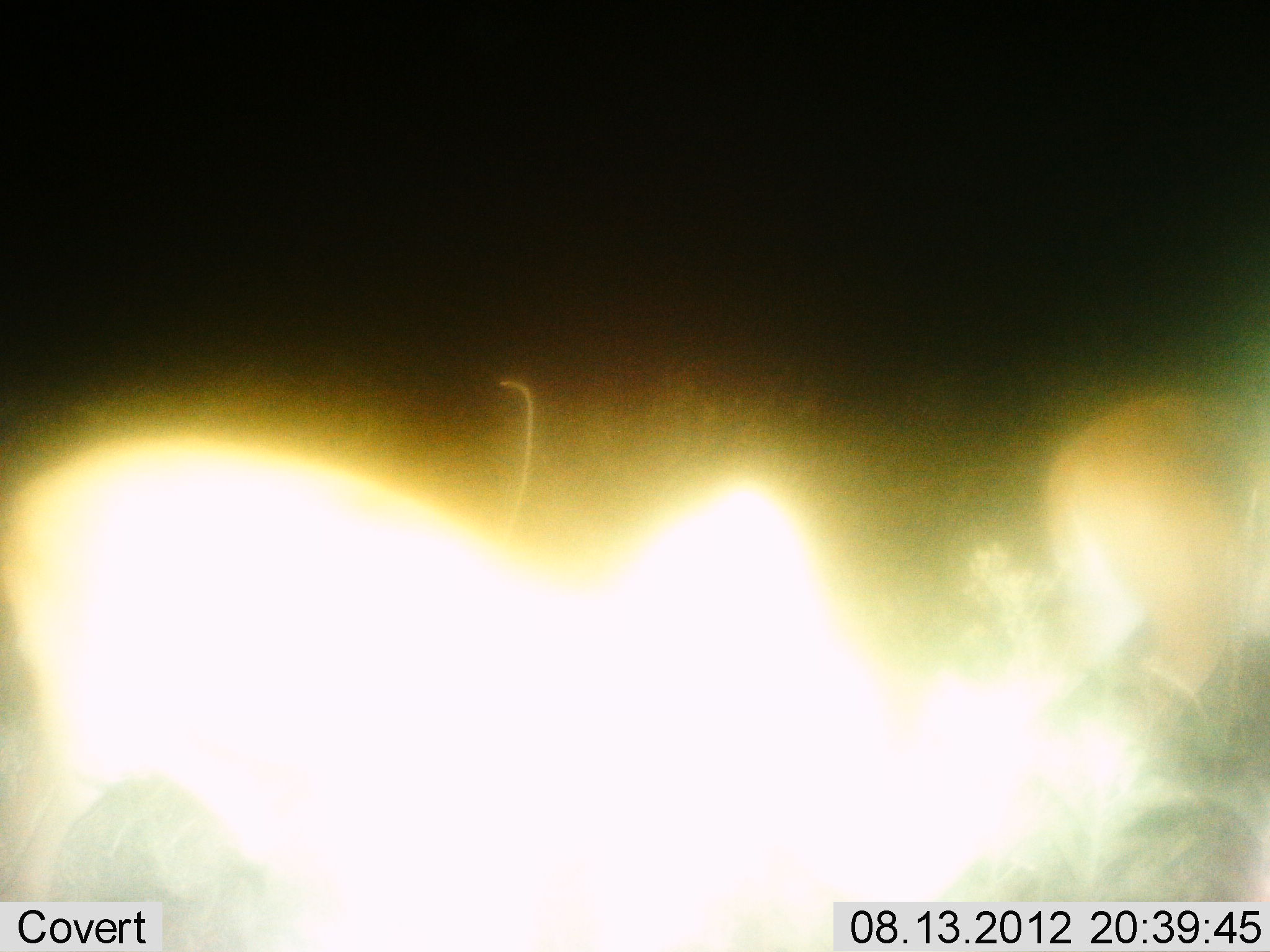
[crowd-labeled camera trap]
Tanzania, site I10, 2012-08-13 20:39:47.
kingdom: Animalia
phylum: Chordata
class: Mammalia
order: Artiodactyla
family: Bovidae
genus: Redunca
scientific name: Redunca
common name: reedbuck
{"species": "reedbuck (Redunca)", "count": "2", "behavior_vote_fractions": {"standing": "20%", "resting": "0%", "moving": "60%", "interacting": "0%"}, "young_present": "0%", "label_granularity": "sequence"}